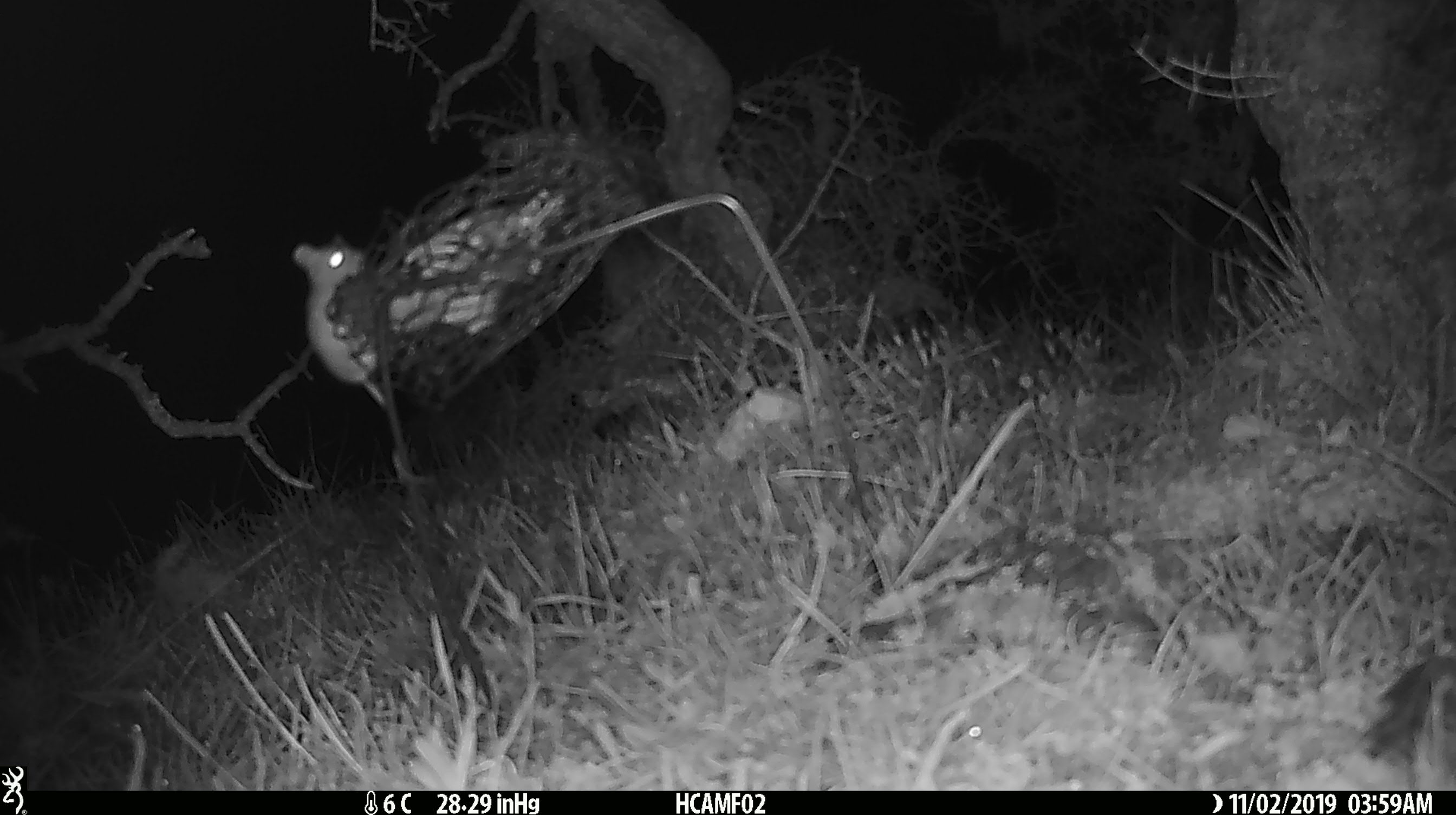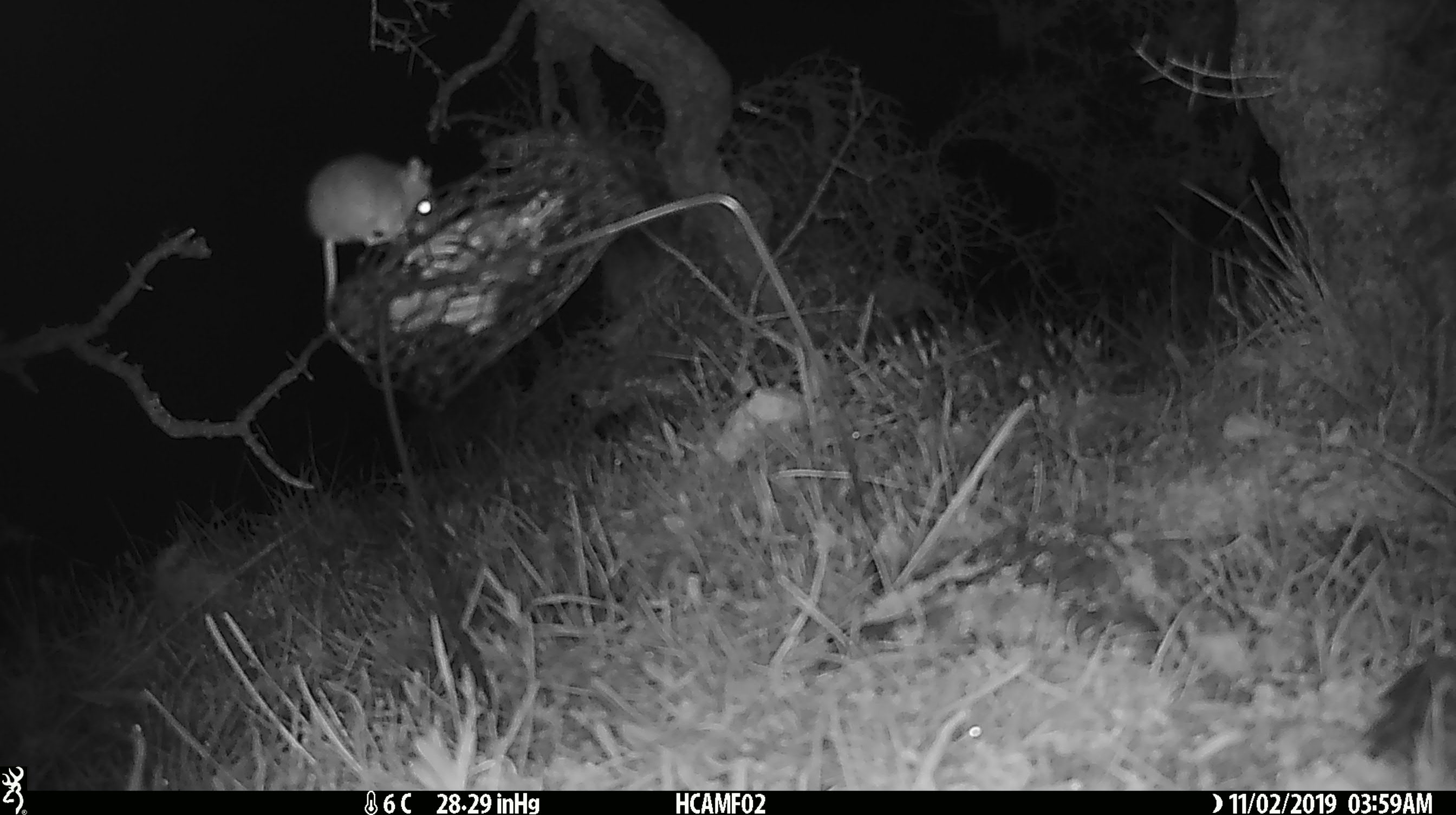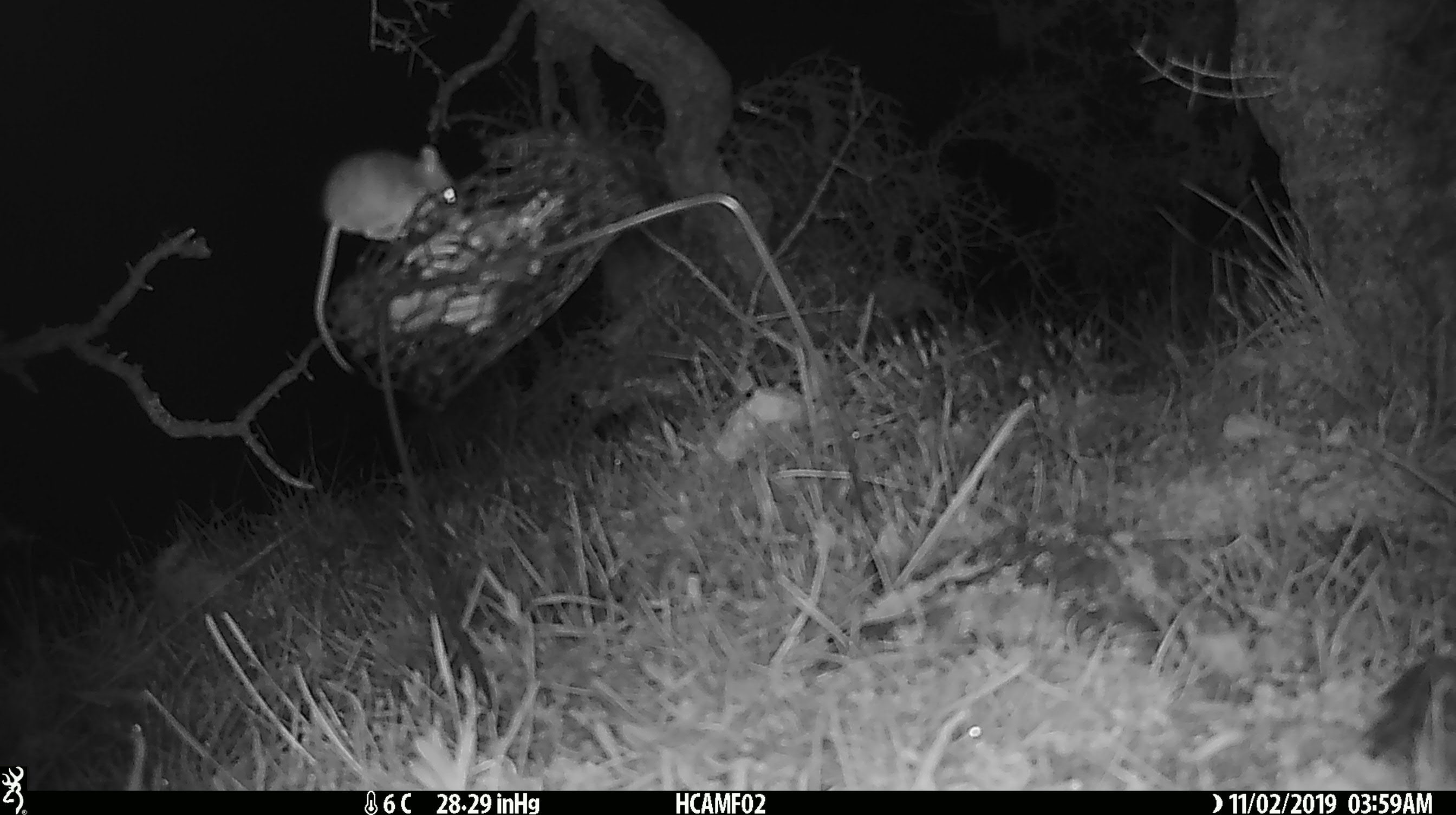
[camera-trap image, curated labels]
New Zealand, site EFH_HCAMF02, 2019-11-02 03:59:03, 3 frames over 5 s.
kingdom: Animalia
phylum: Chordata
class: Mammalia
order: Rodentia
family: Muridae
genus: Mus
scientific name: Mus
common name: mouse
Mouse (Mus).